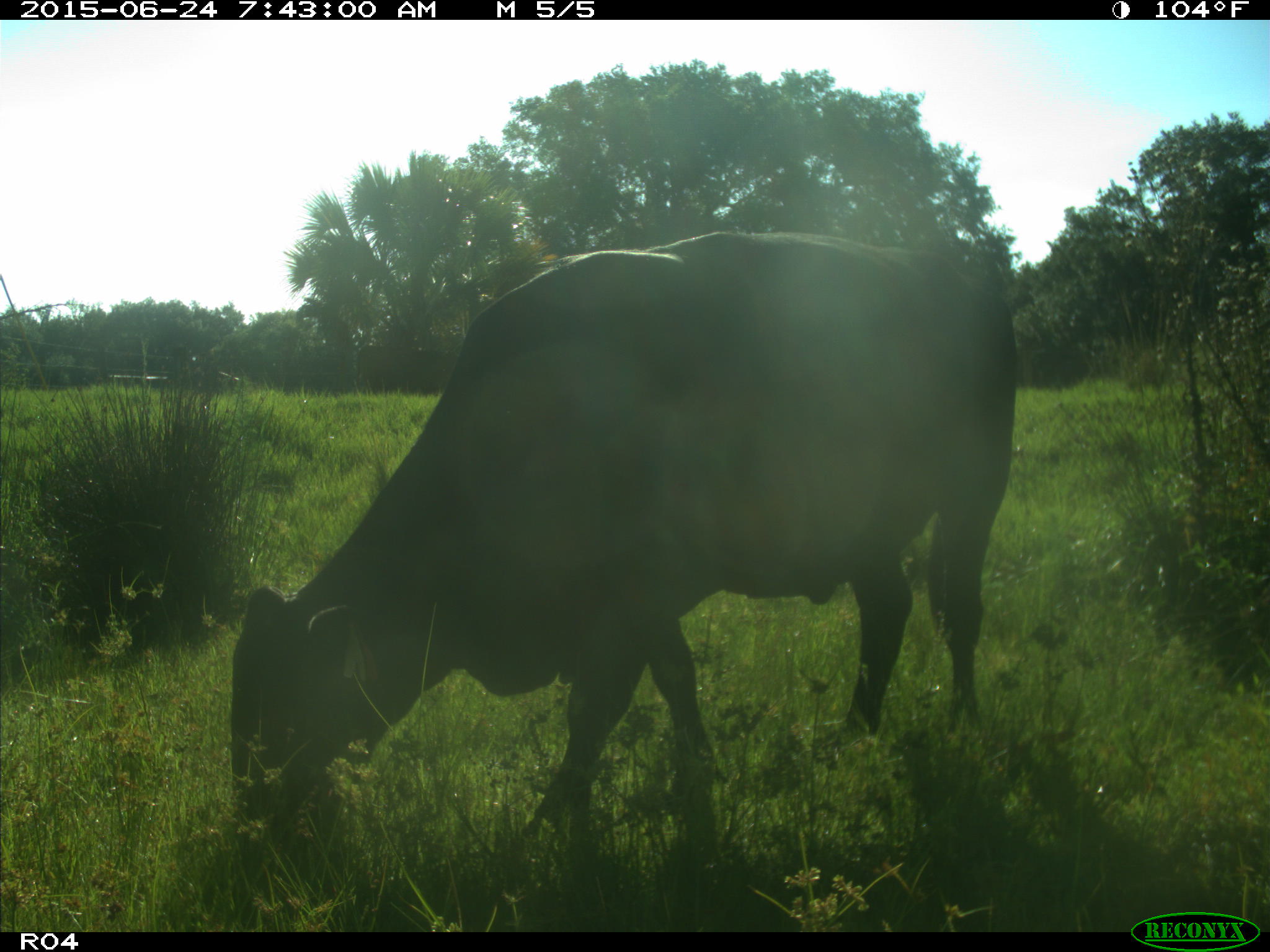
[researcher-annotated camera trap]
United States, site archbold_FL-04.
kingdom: Animalia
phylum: Chordata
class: Mammalia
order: Artiodactyla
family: Bovidae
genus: Bos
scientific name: Bos taurus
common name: domestic cow